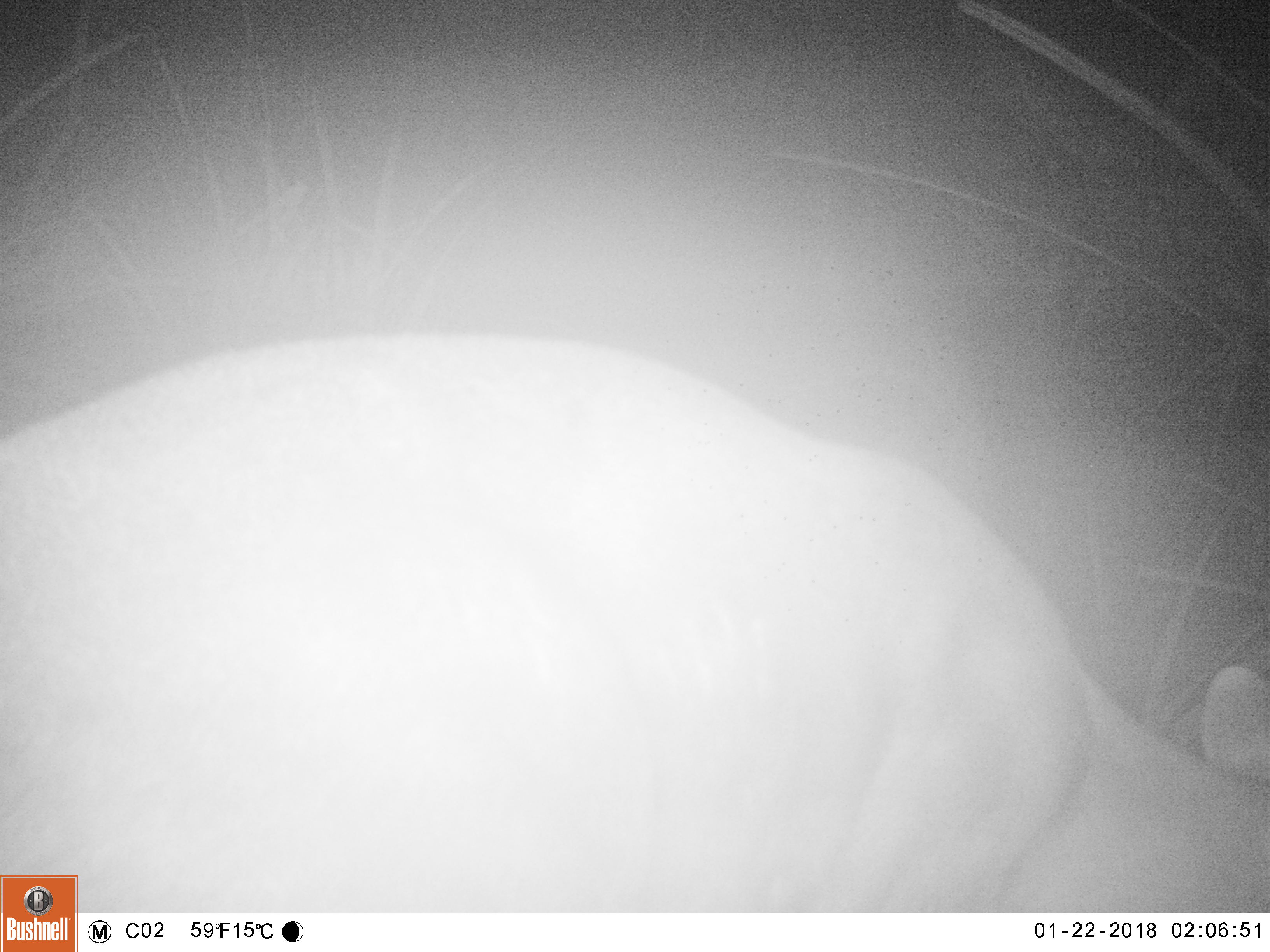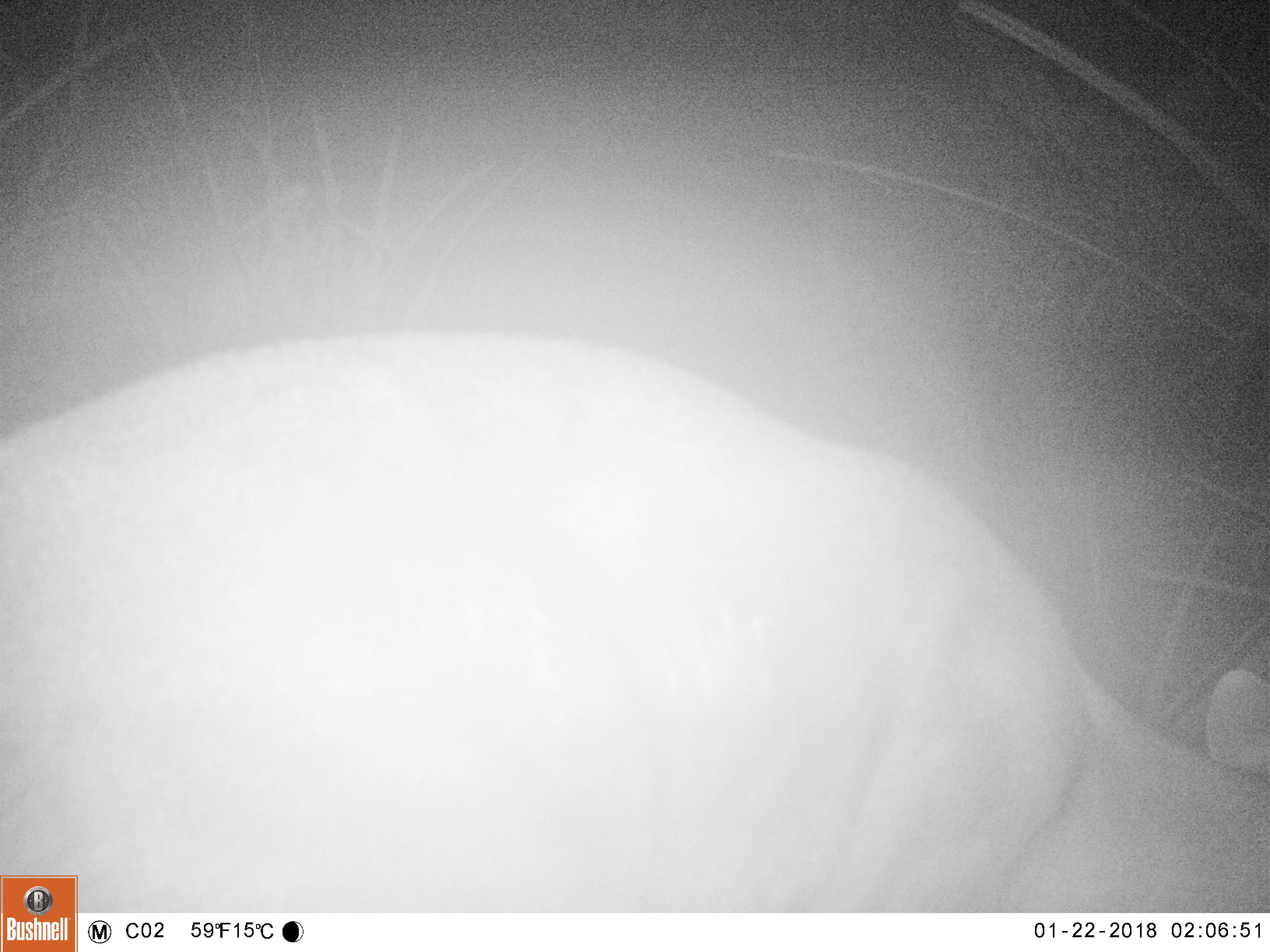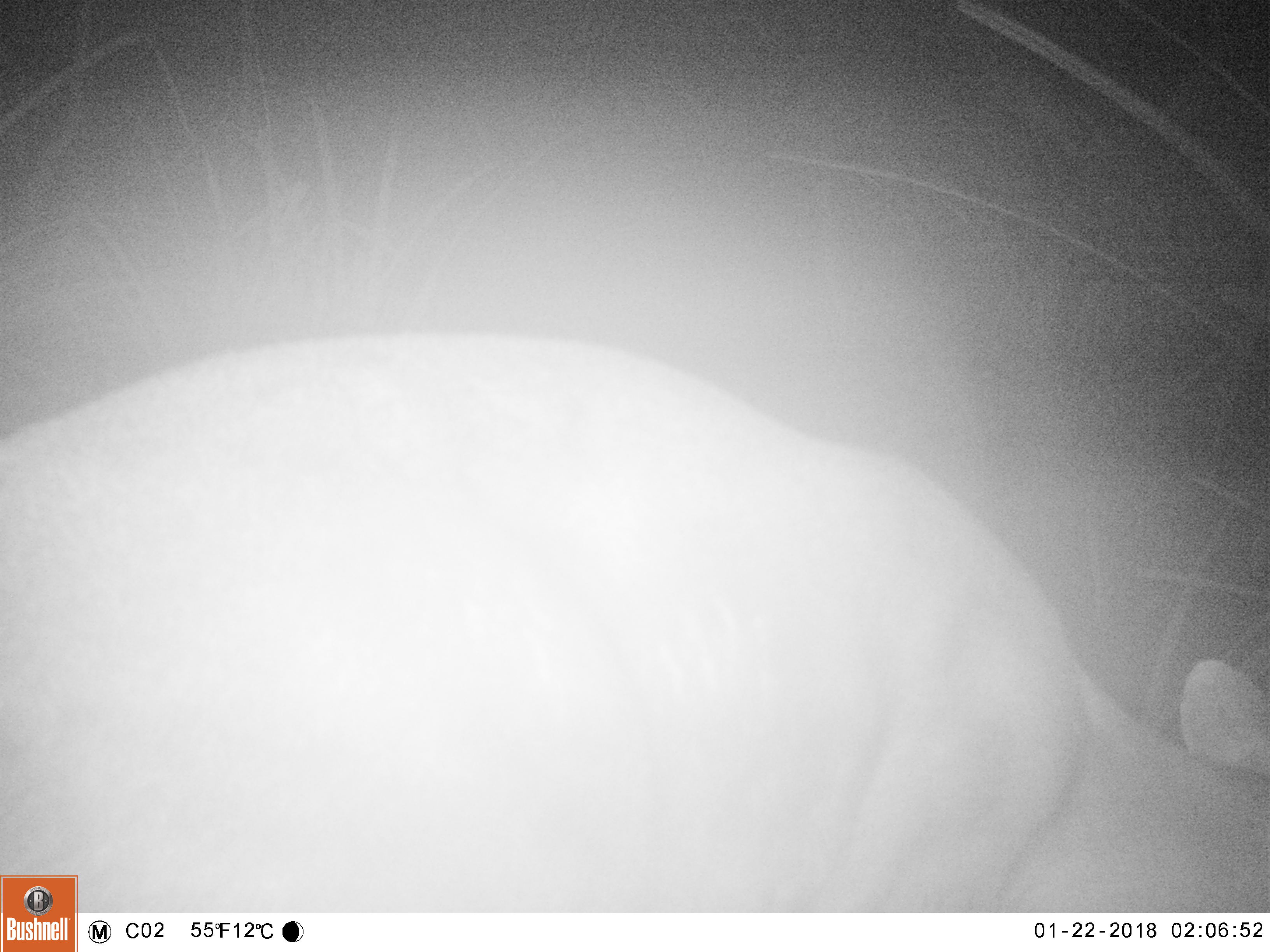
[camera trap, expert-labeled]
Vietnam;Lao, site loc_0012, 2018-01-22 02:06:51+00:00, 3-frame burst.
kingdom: Animalia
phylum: Chordata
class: Mammalia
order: Artiodactyla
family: Cervidae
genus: Muntiacus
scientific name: Muntiacus rooseveltorum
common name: roosevelt's muntjac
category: roosevelts muntjac group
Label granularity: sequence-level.